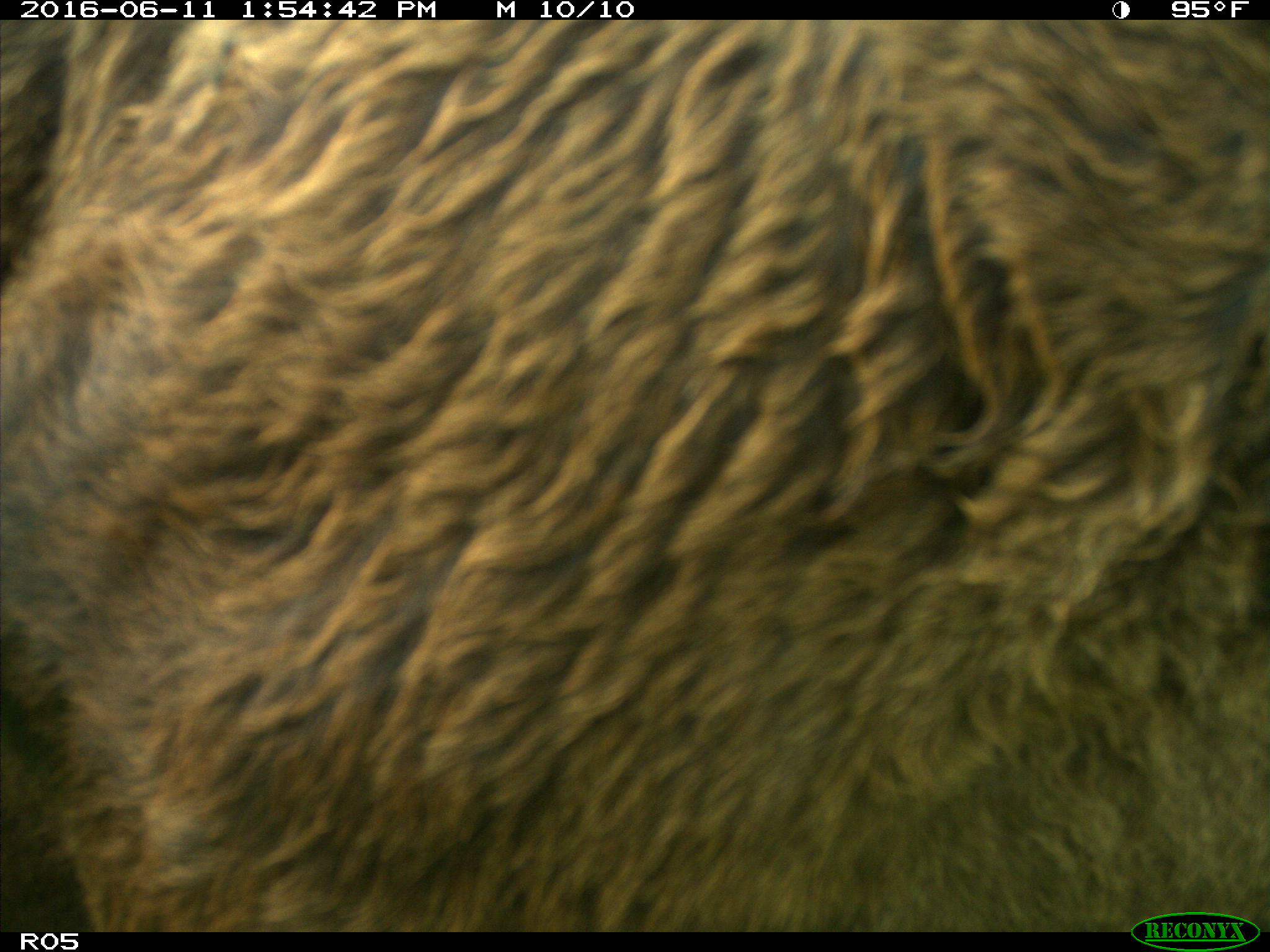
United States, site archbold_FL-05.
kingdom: Animalia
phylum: Chordata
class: Mammalia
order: Artiodactyla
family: Bovidae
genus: Bos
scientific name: Bos taurus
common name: domestic cow